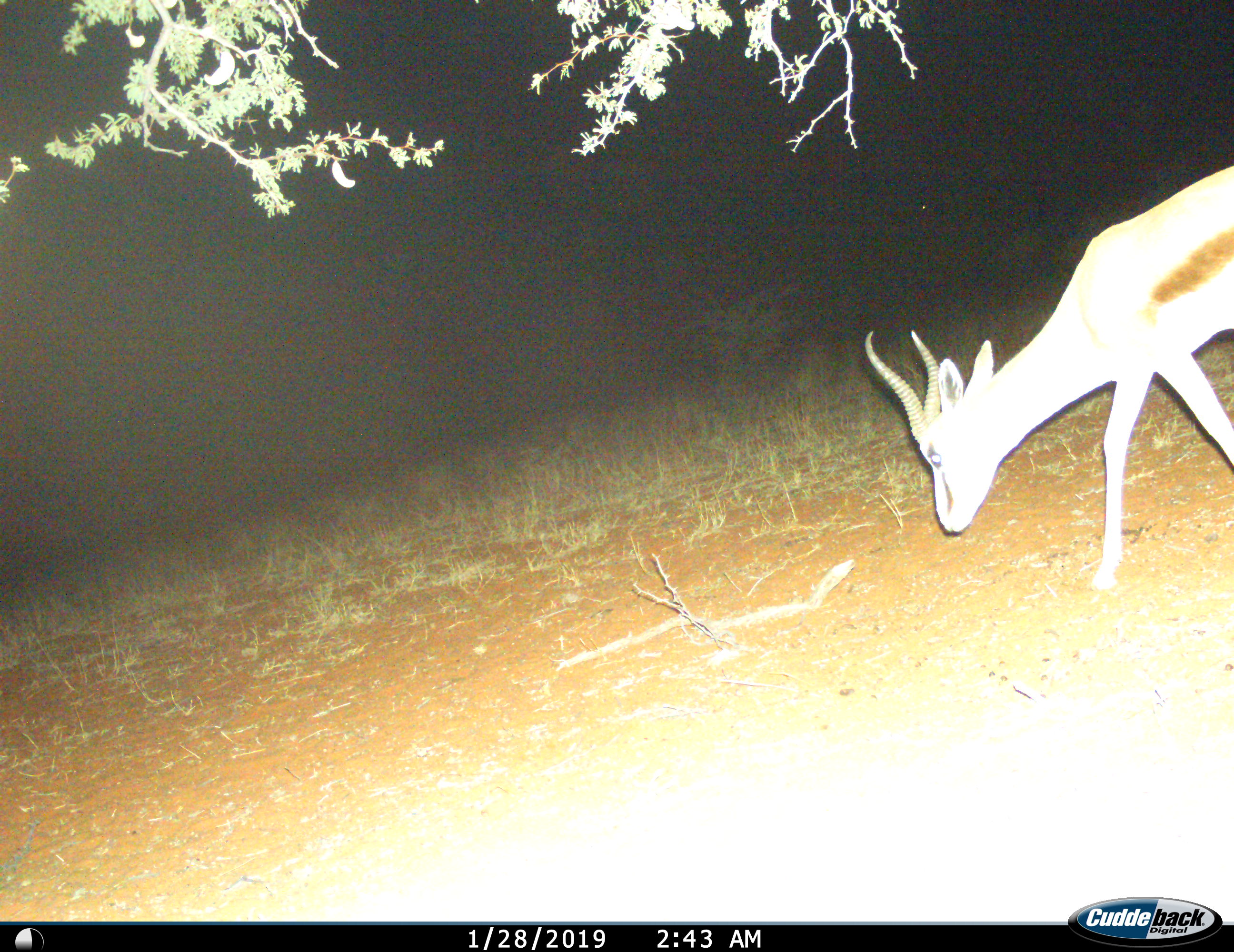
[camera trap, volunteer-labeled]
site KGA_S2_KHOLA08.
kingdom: Animalia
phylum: Chordata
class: Mammalia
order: Artiodactyla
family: Bovidae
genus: Antidorcas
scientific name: Antidorcas marsupialis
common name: springbok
Springbok (Antidorcas marsupialis), count 1. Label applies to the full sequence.